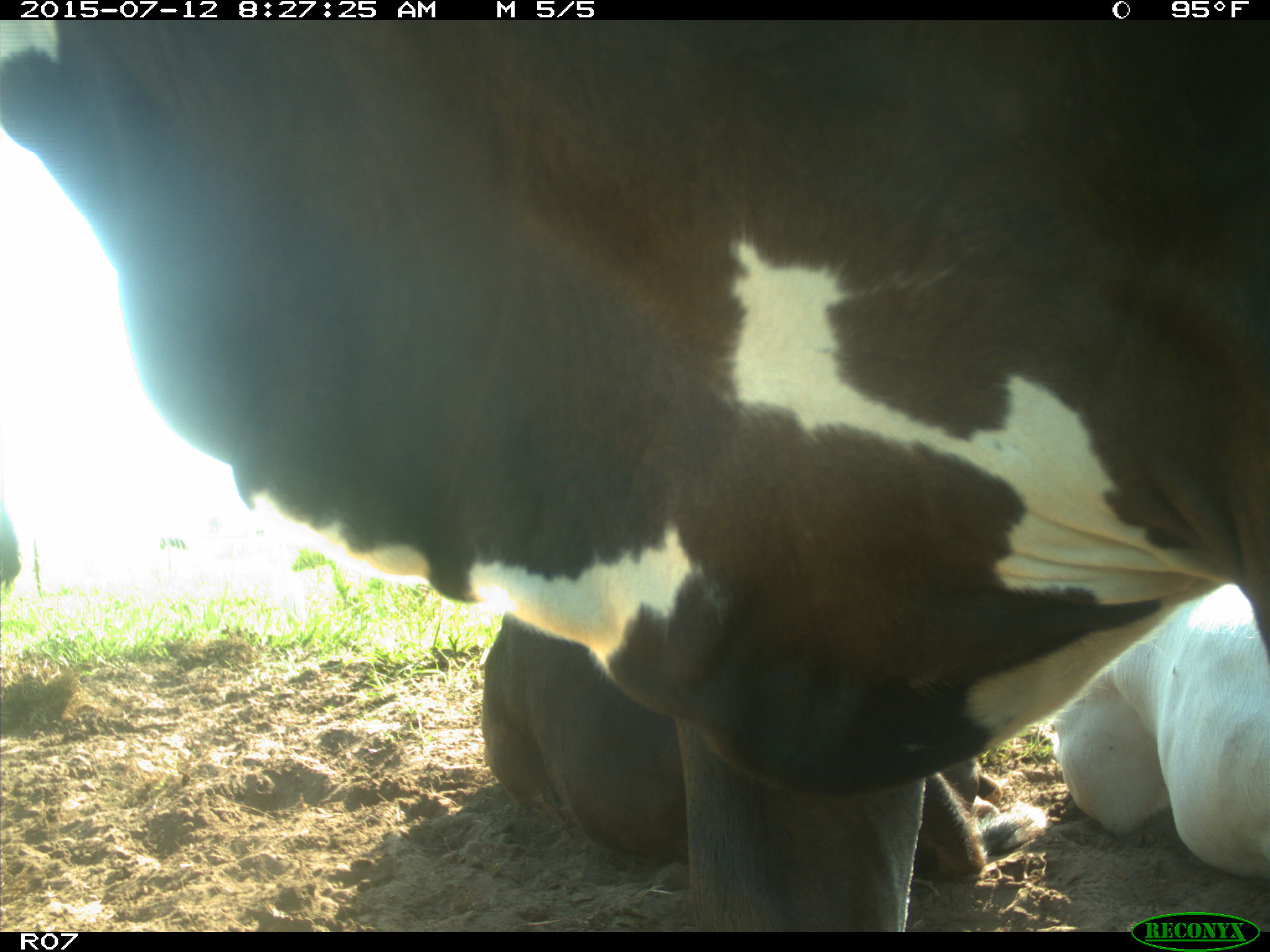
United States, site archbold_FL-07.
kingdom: Animalia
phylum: Chordata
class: Mammalia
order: Artiodactyla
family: Bovidae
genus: Bos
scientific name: Bos taurus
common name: domestic cow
Bos taurus (domestic cow).